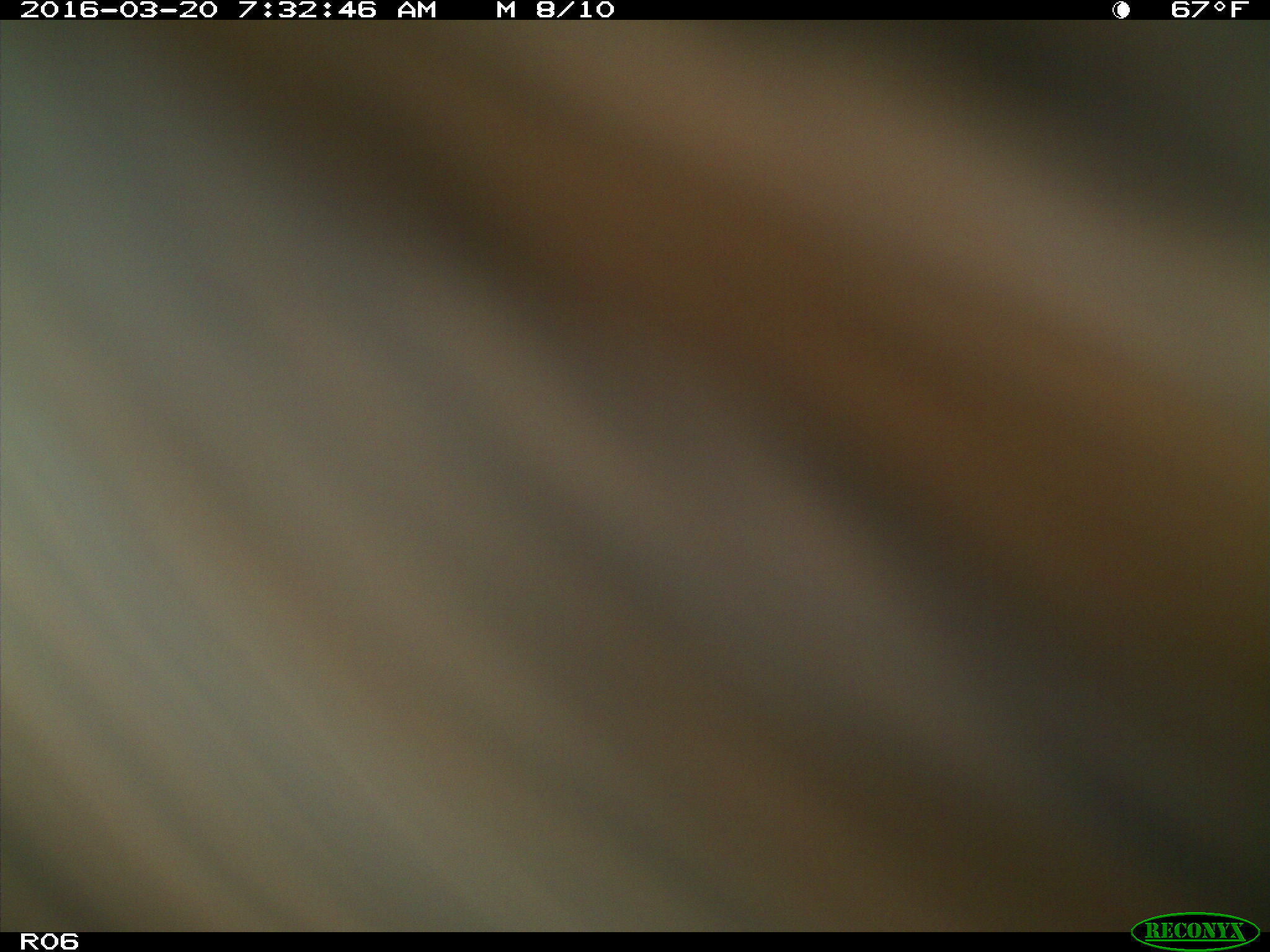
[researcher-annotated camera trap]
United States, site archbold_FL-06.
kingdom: Animalia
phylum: Chordata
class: Mammalia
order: Artiodactyla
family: Bovidae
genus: Bos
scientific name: Bos taurus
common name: domestic cow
Bos taurus (domestic cow).